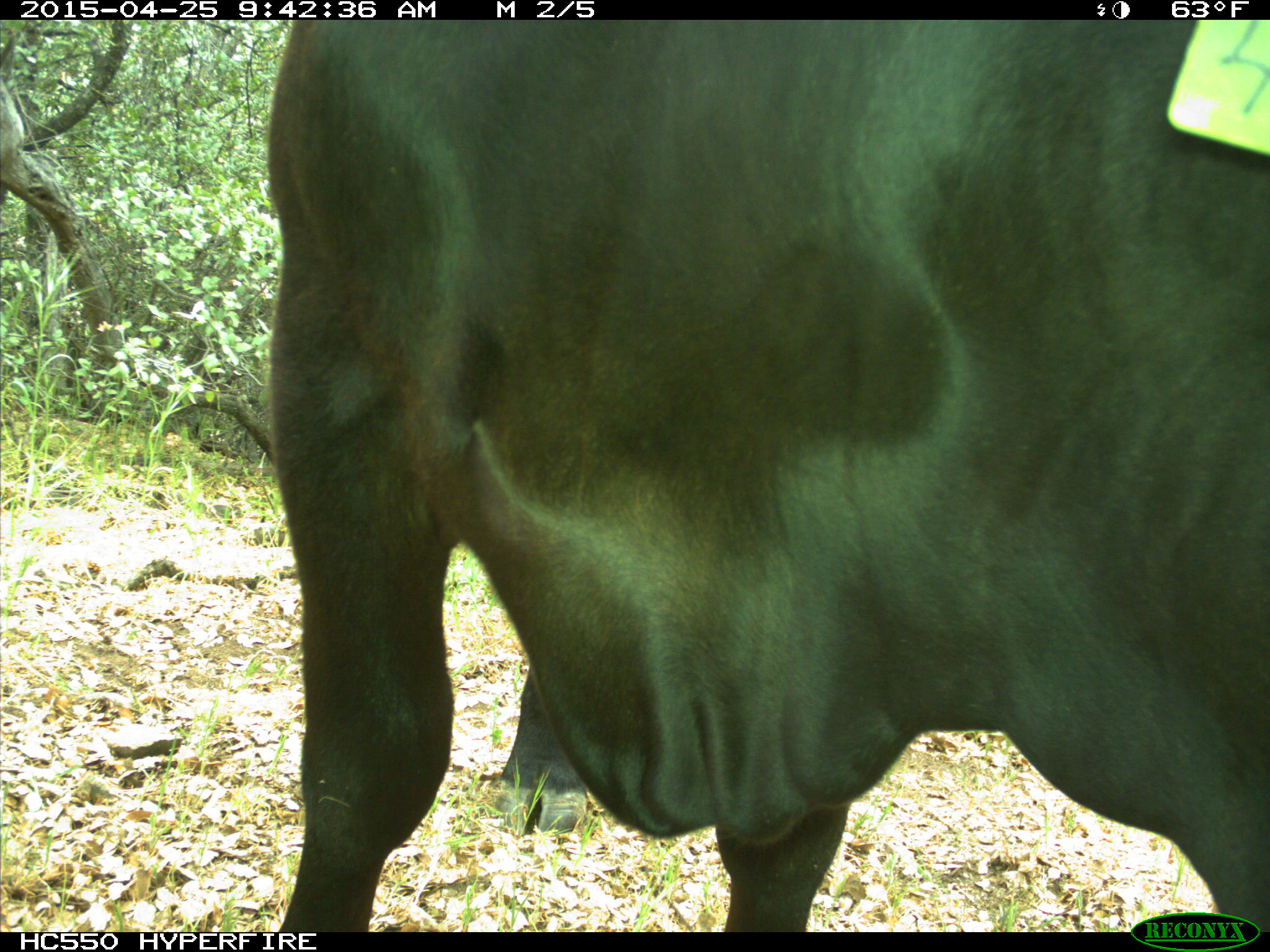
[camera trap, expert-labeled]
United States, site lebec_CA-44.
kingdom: Animalia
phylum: Chordata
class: Mammalia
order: Artiodactyla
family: Suidae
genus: Sus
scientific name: Sus scrofa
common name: wild boar